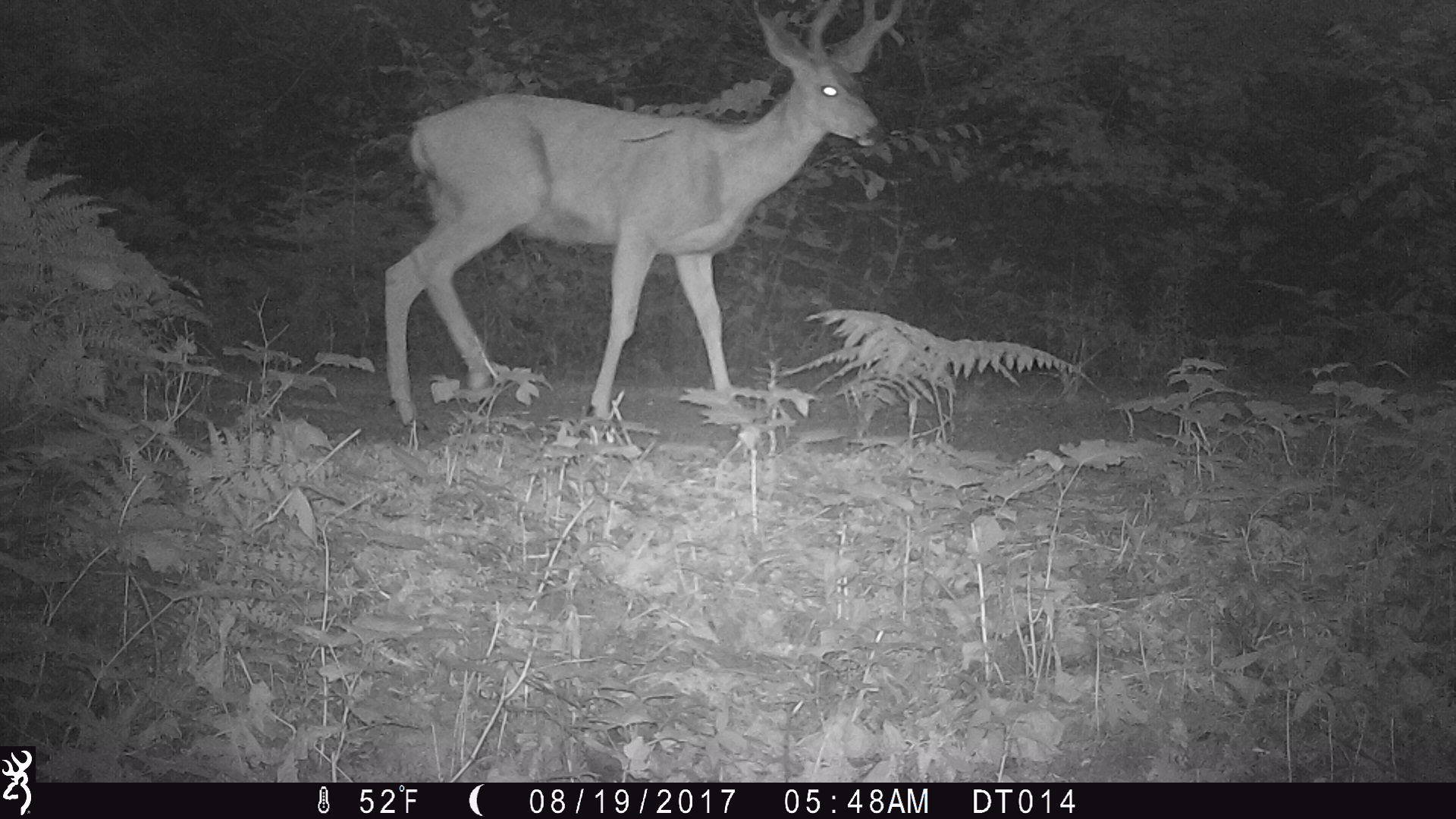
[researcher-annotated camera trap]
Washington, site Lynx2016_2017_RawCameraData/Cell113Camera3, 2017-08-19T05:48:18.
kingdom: Animalia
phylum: Chordata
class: Mammalia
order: Artiodactyla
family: Cervidae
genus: Odocoileus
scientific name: Odocoileus hemionus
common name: mule deer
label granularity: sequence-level